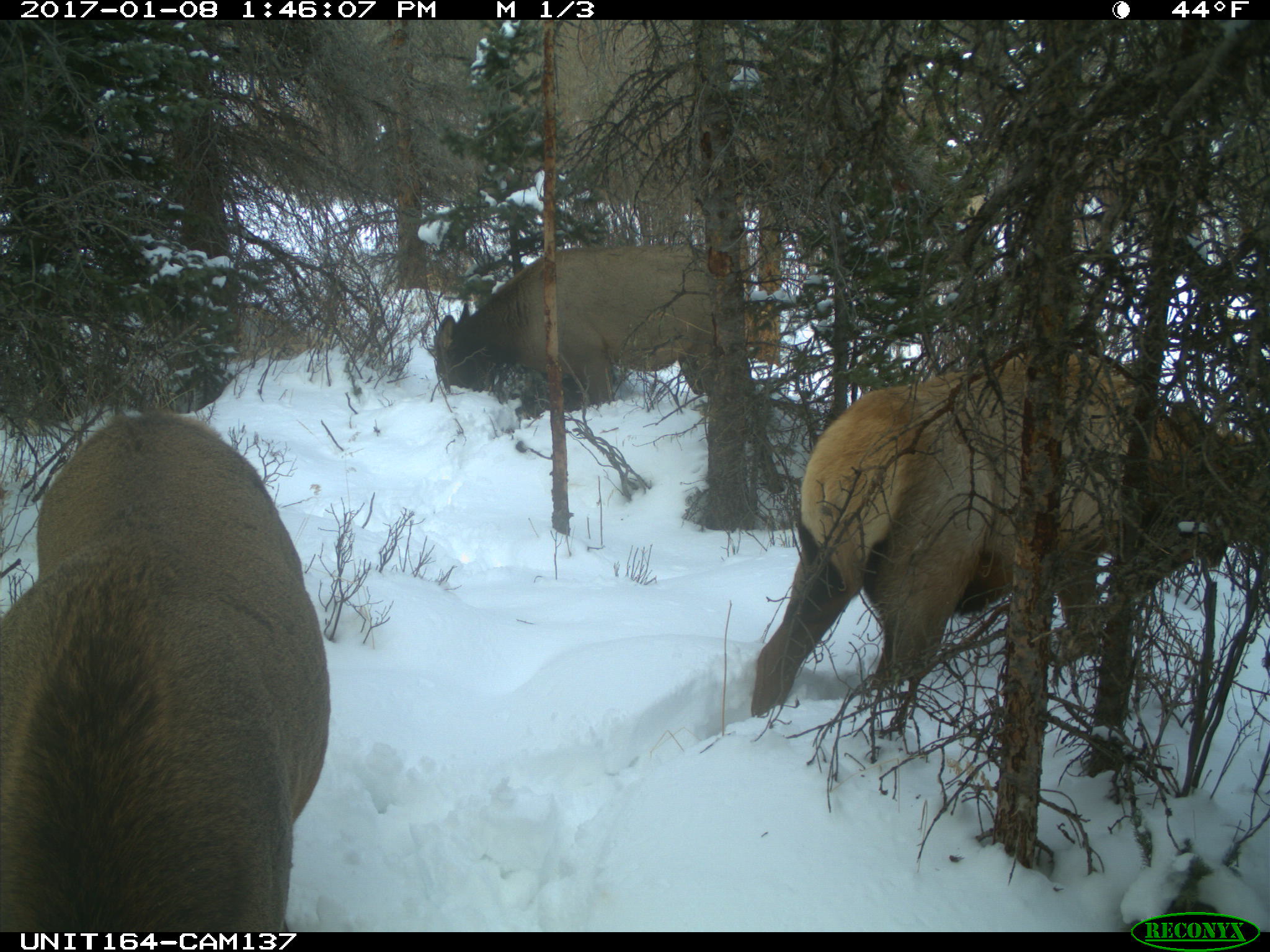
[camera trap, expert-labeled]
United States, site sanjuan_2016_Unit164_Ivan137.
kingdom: Animalia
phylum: Chordata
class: Mammalia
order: Artiodactyla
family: Cervidae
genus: Cervus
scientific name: Cervus elaphus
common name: red deer